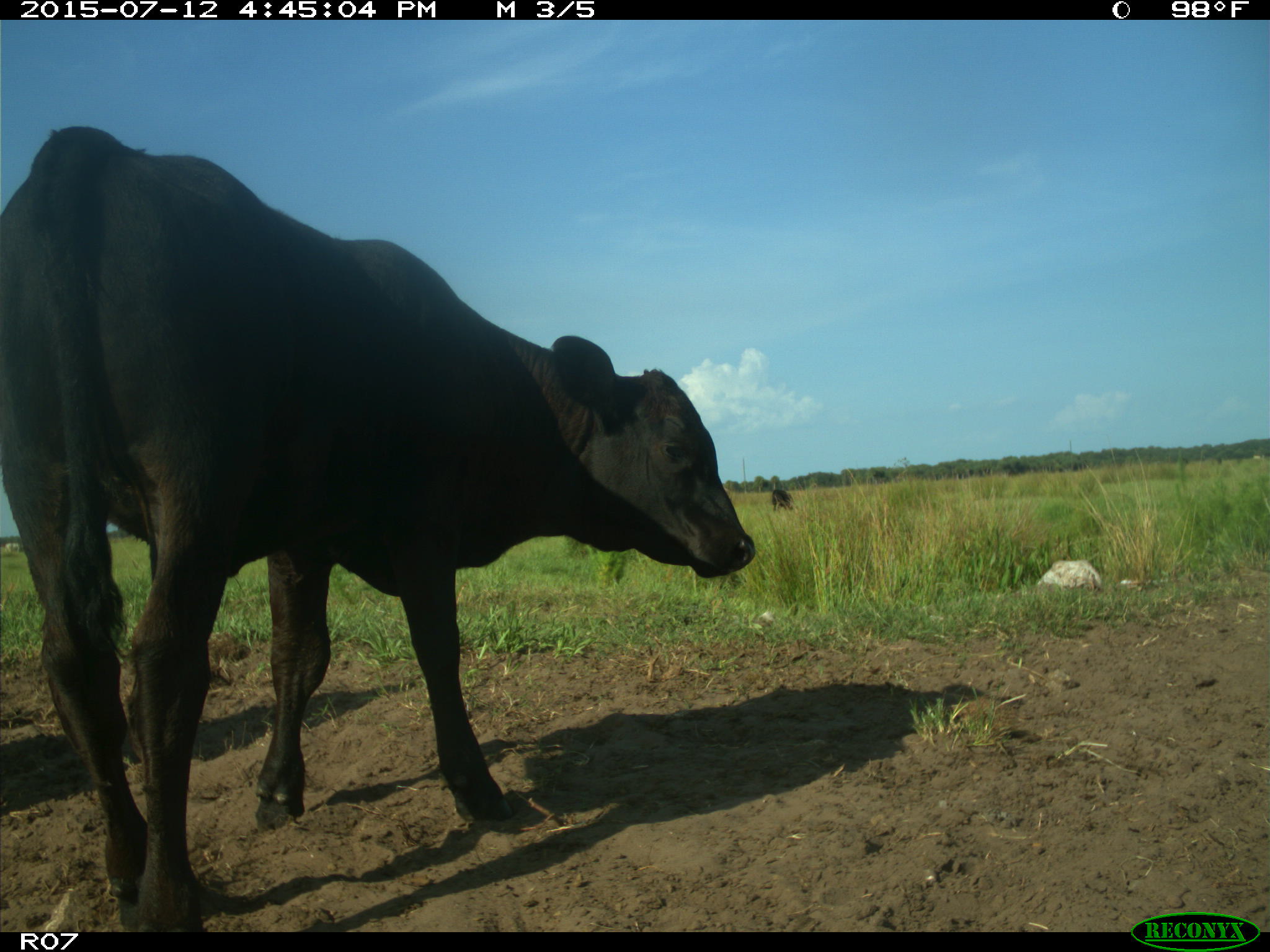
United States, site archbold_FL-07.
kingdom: Animalia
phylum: Chordata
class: Mammalia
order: Artiodactyla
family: Bovidae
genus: Bos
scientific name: Bos taurus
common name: domestic cow